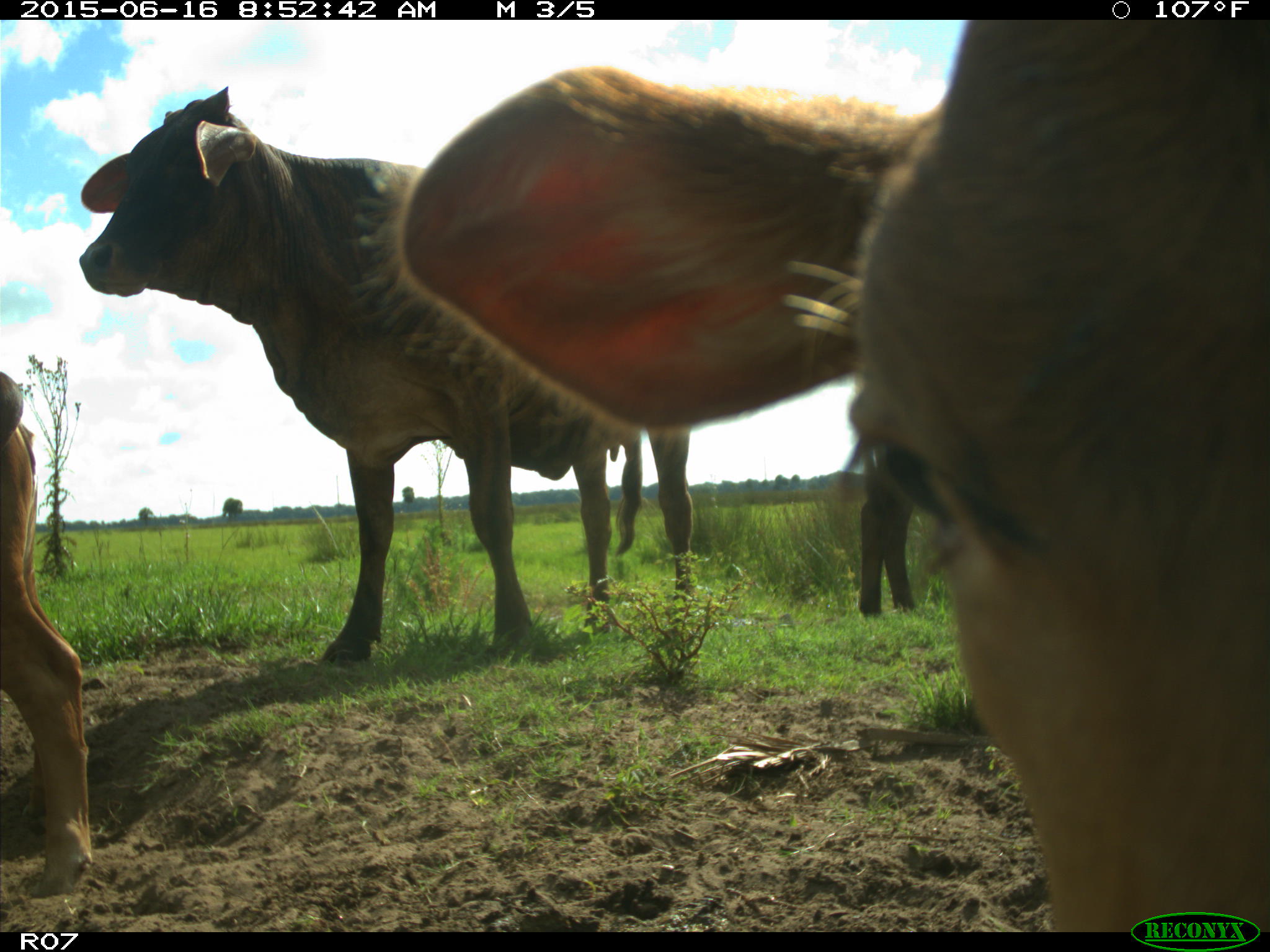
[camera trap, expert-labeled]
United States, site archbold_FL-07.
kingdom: Animalia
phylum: Chordata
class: Mammalia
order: Artiodactyla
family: Bovidae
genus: Bos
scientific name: Bos taurus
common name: domestic cow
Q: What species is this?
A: Bos taurus (domestic cow).